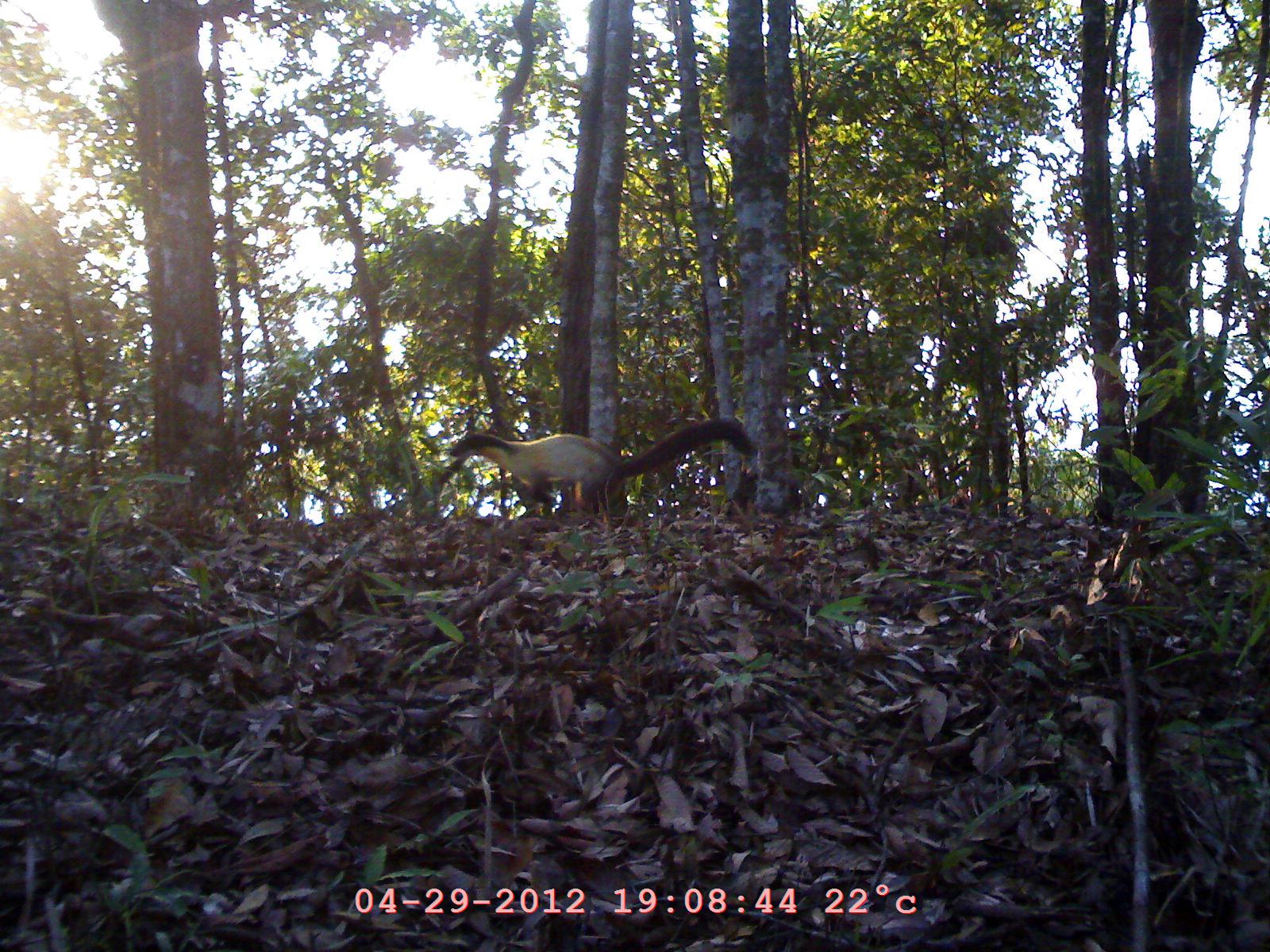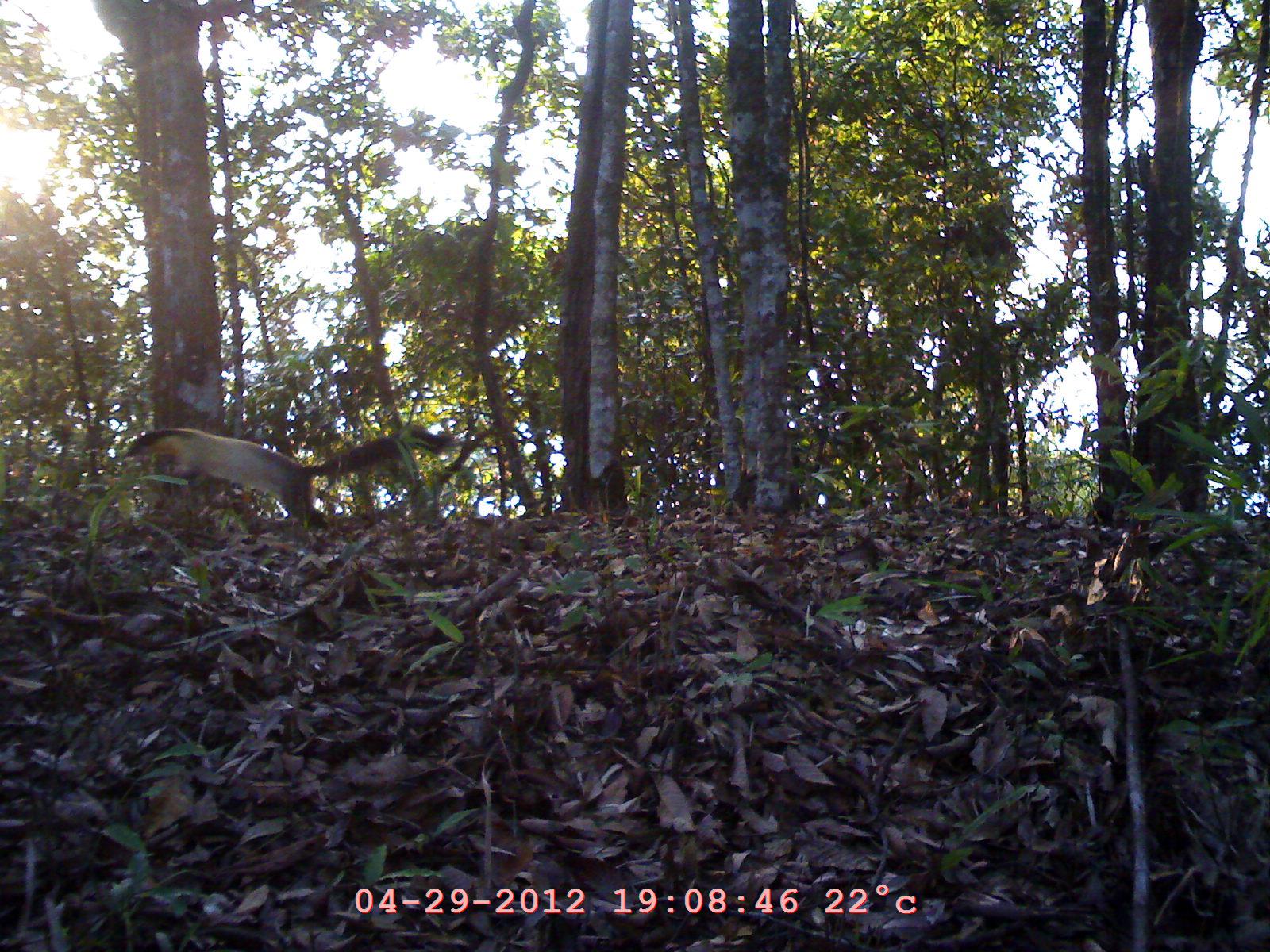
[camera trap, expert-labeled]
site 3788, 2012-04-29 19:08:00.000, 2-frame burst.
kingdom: Animalia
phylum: Chordata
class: Mammalia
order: Carnivora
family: Mustelidae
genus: Martes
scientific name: Martes flavigula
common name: yellow-throated marten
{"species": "Martes flavigula (yellow-throated marten)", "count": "1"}